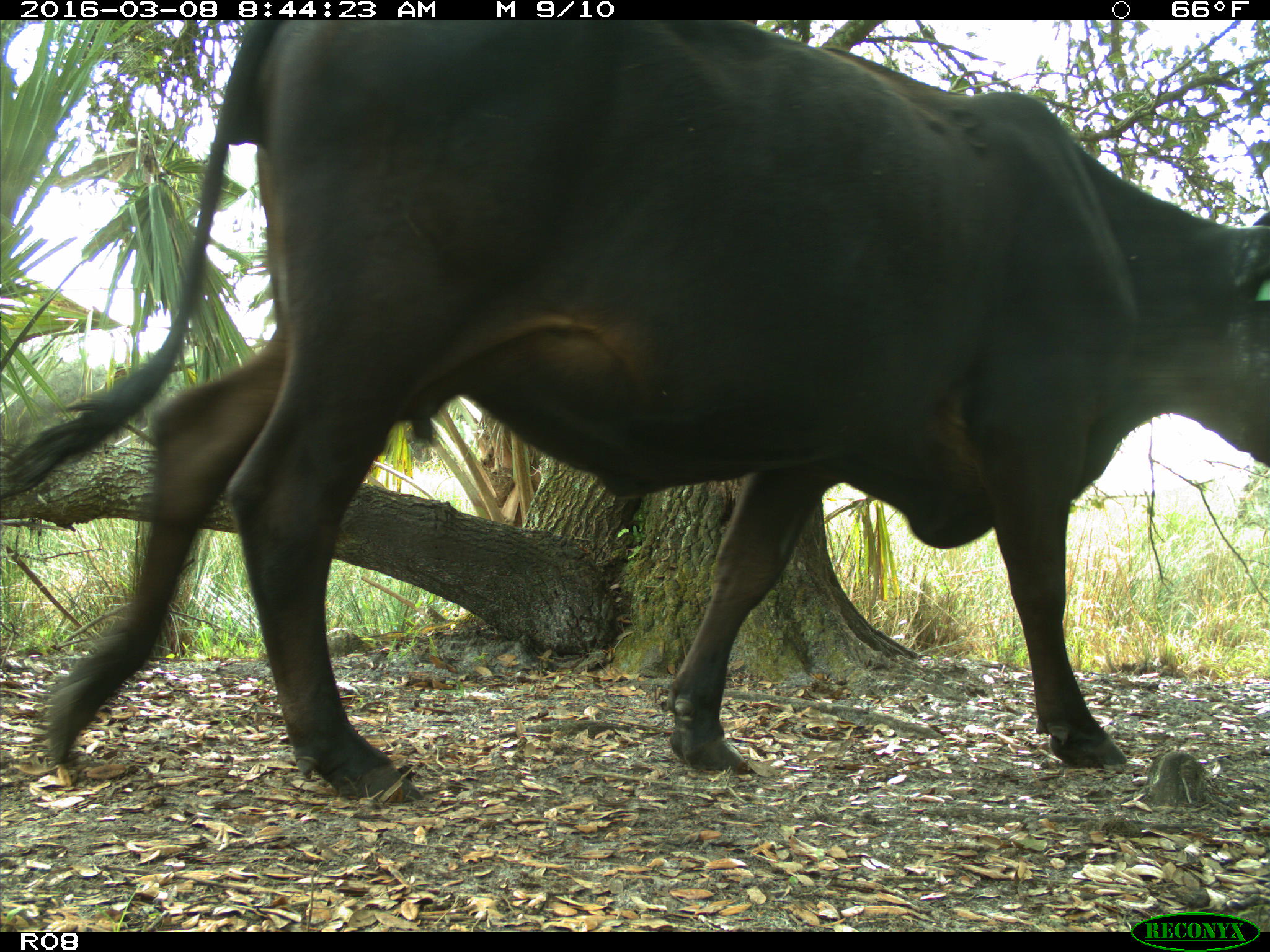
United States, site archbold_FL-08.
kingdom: Animalia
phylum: Chordata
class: Mammalia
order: Artiodactyla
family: Bovidae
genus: Bos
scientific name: Bos taurus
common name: domestic cow